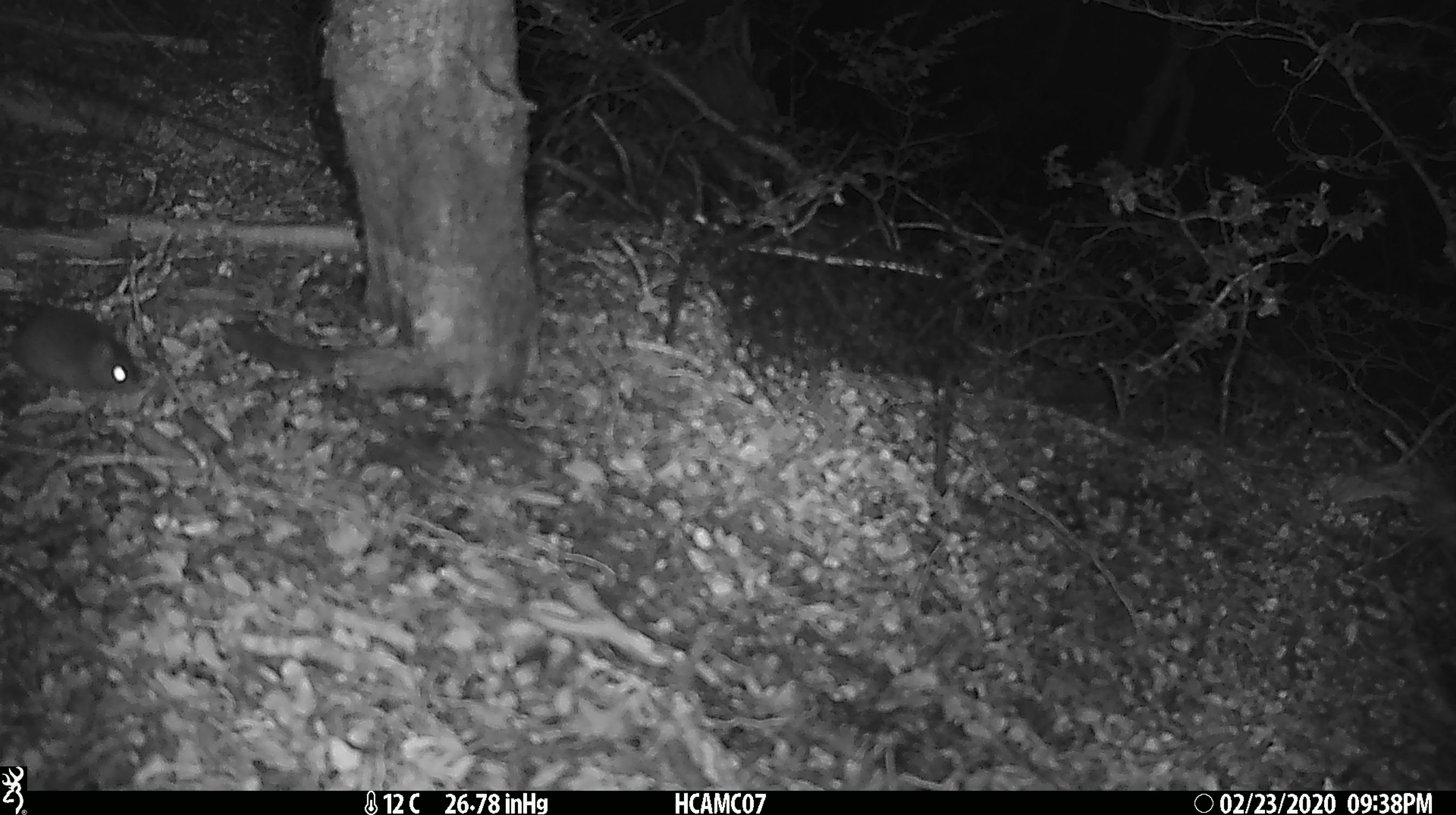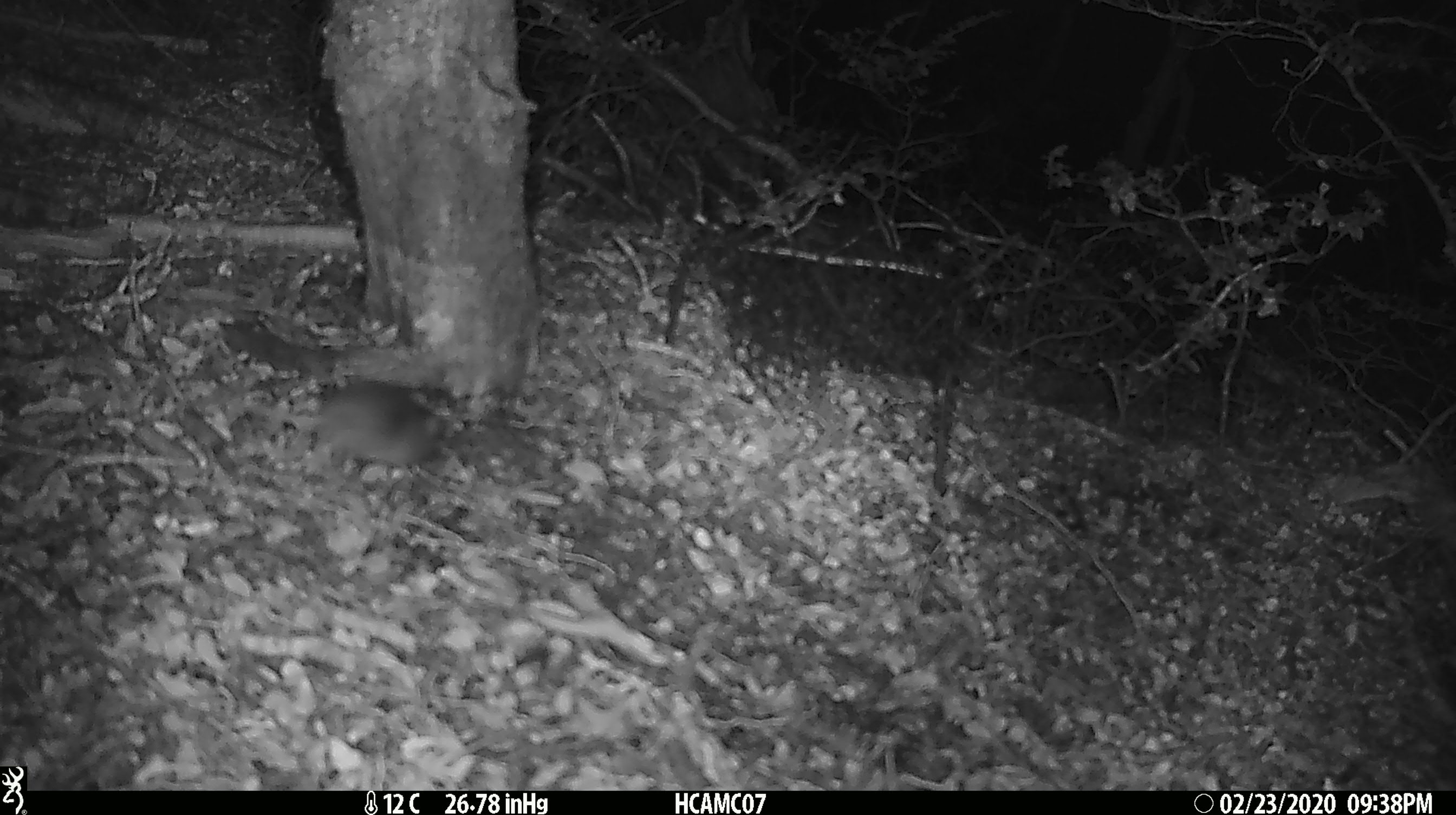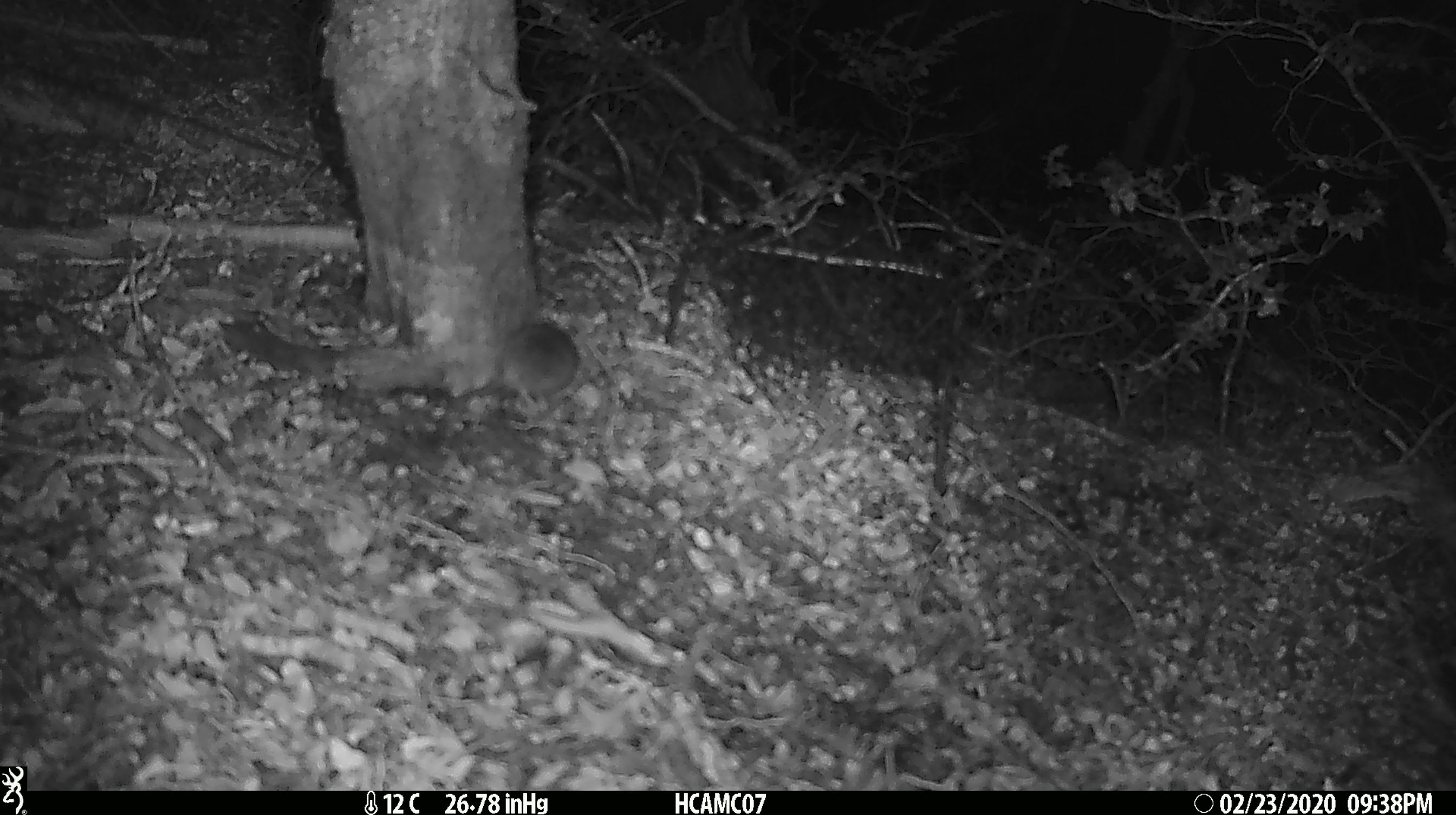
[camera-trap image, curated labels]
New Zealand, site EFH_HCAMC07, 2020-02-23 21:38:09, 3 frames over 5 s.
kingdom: Animalia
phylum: Chordata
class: Mammalia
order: Rodentia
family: Muridae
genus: Mus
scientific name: Mus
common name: mouse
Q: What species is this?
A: Mouse (Mus).